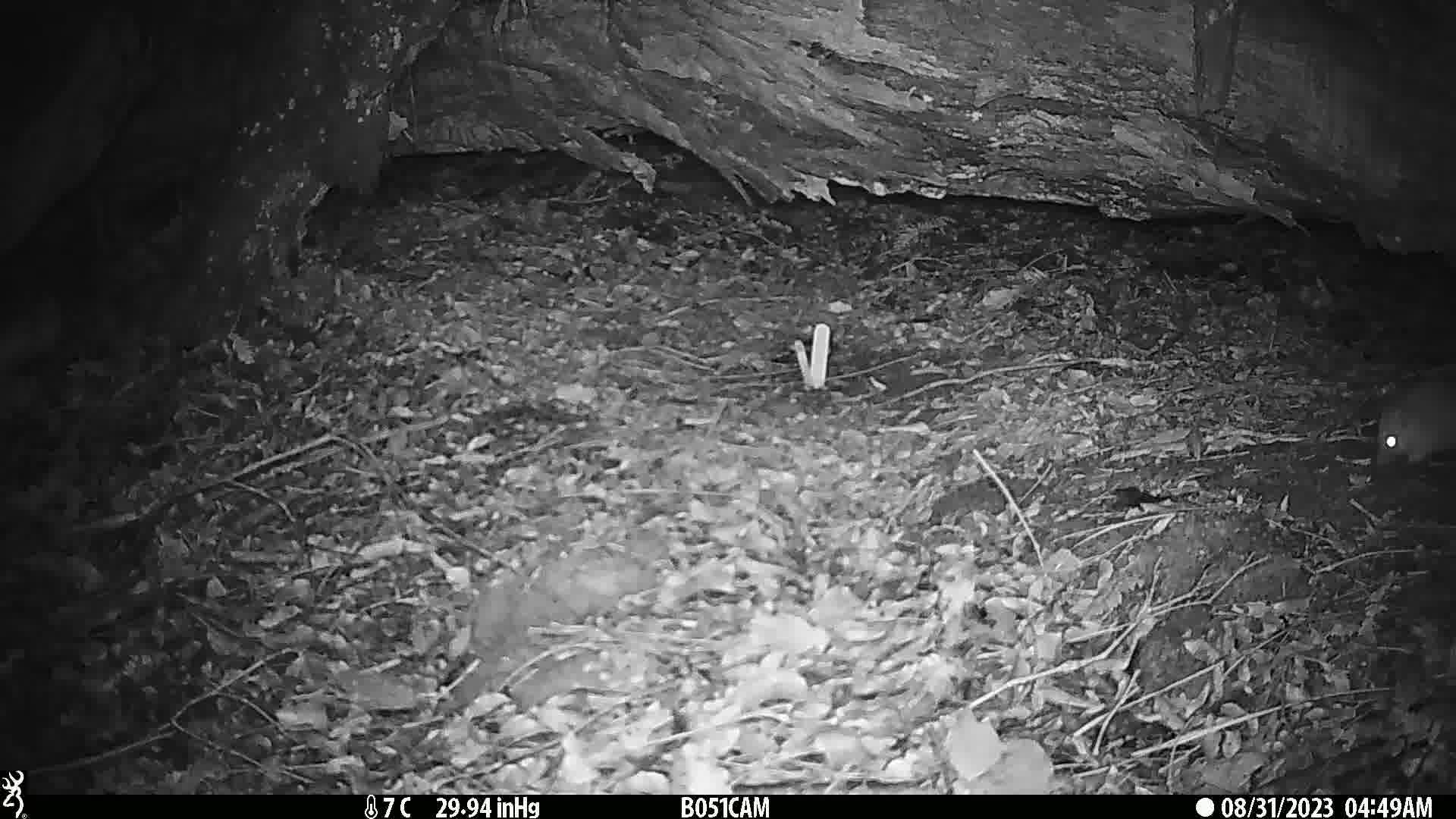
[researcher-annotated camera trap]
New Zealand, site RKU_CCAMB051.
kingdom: Animalia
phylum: Chordata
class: Mammalia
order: Rodentia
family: Muridae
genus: Rattus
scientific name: Rattus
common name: rat